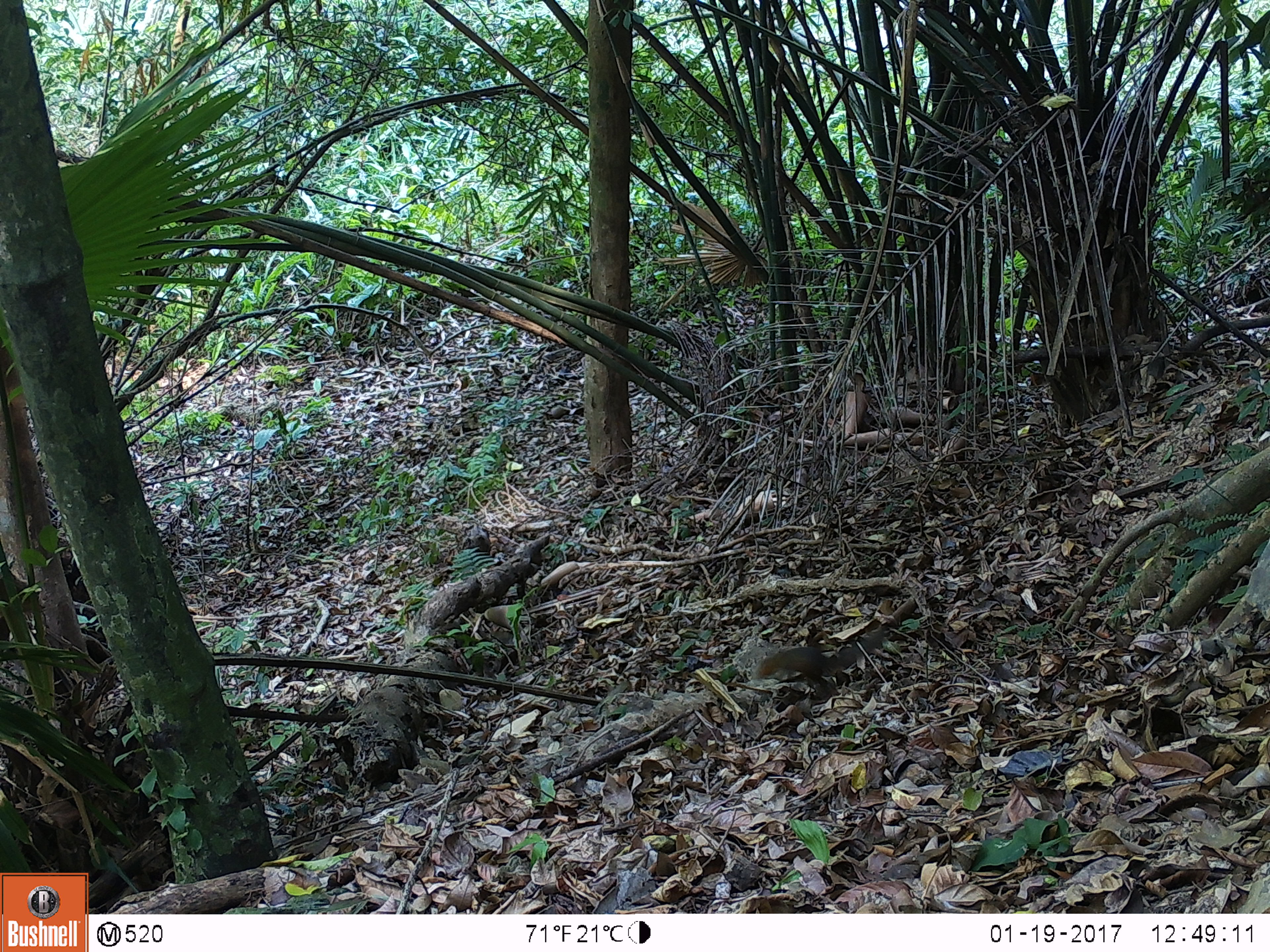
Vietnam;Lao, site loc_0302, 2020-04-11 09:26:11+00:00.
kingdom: Animalia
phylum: Chordata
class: Mammalia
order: Rodentia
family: Sciuridae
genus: Dremomys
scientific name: Dremomys rufigenis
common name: red-cheeked squirrel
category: red cheeked squirrel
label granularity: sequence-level